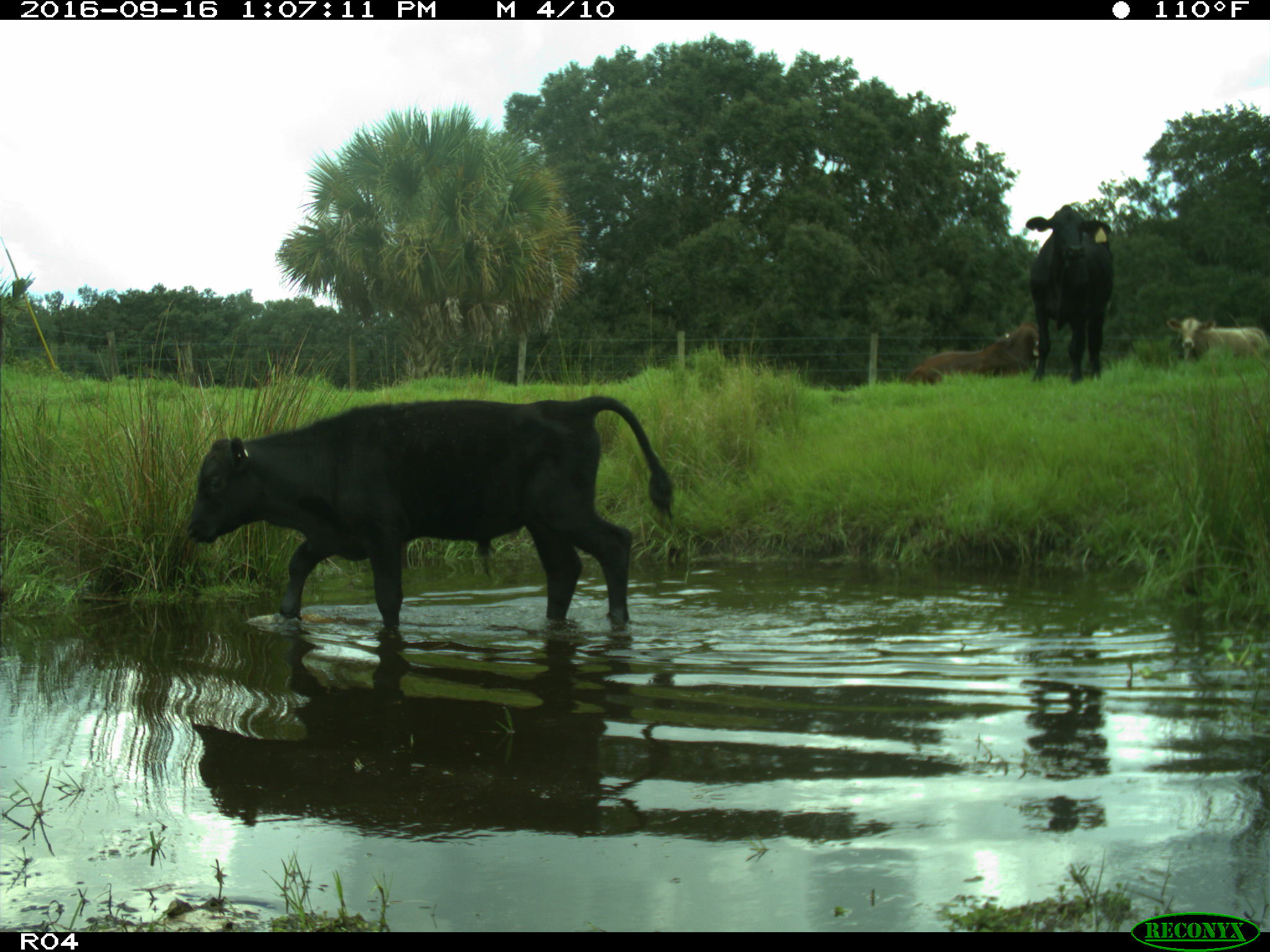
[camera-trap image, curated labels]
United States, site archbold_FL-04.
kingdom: Animalia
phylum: Chordata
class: Mammalia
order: Artiodactyla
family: Bovidae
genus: Bos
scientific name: Bos taurus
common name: domestic cow